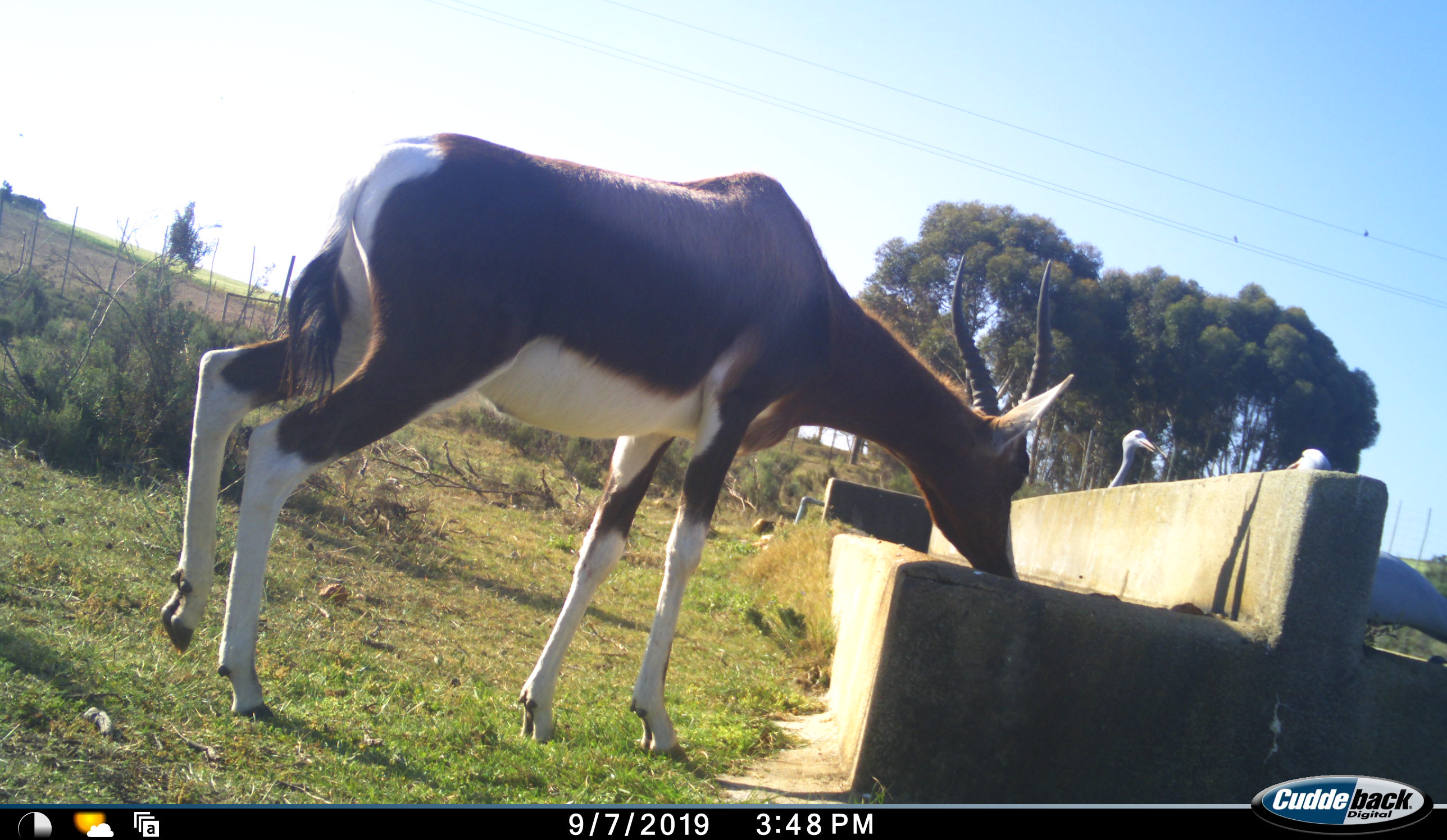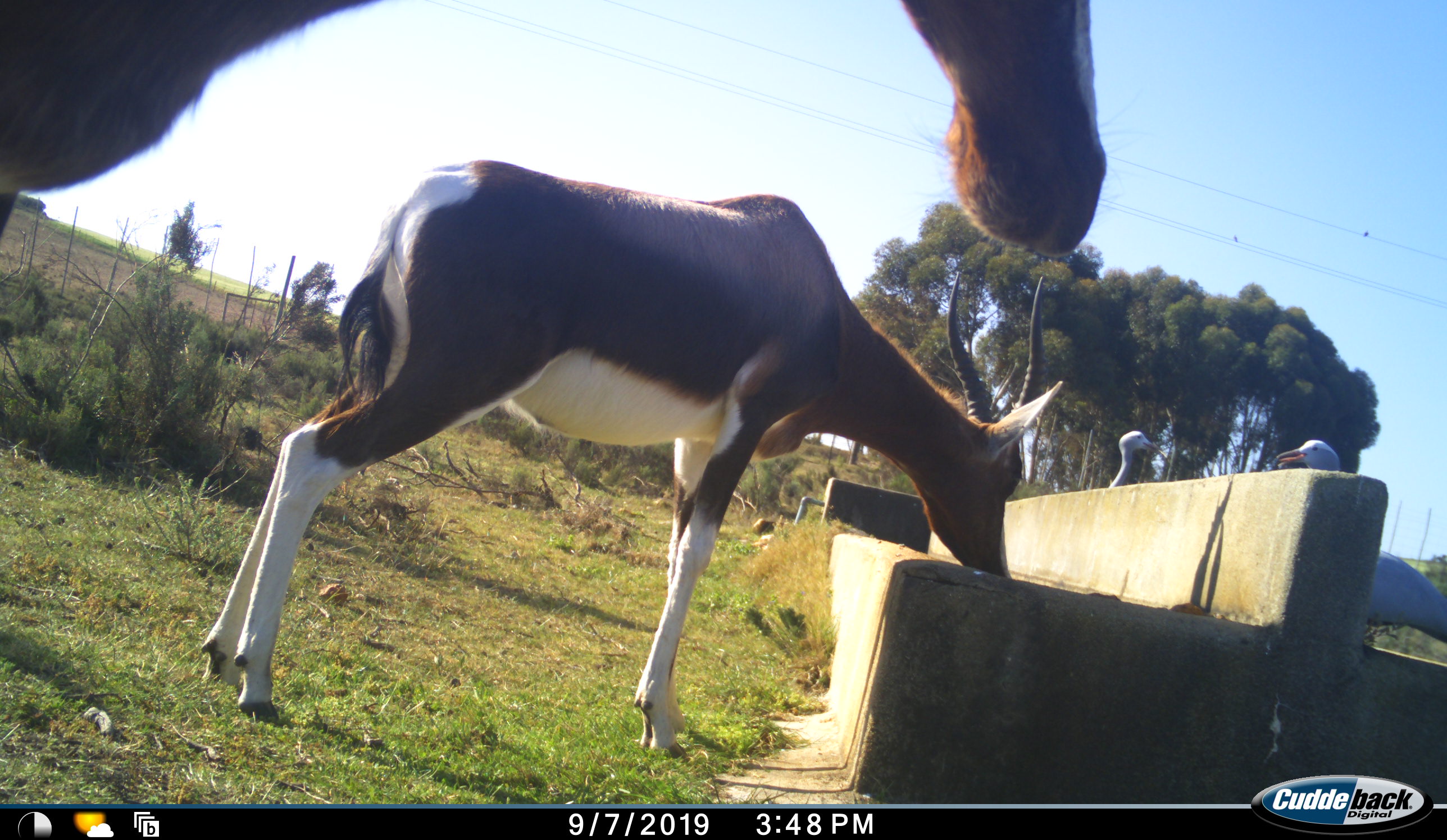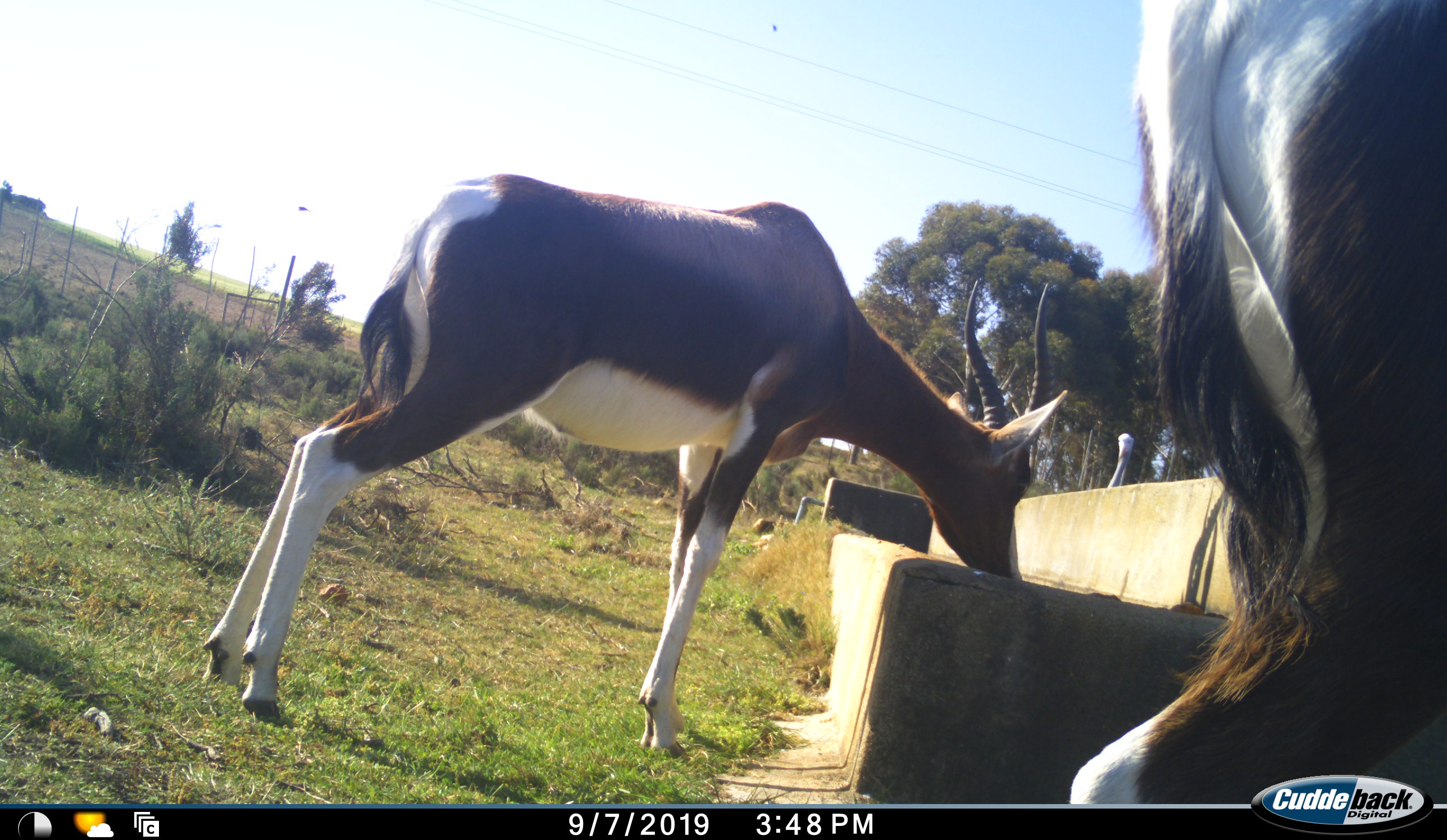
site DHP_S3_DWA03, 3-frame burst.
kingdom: Animalia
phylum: Chordata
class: Mammalia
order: Artiodactyla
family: Bovidae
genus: Damaliscus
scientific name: Damaliscus pygargus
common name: bontebok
Bontebok (Damaliscus pygargus), count 2. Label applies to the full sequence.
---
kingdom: Animalia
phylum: Chordata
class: Aves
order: Gruiformes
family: Gruidae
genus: Anthropoides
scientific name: Anthropoides paradiseus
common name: blue crane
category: craneblue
Craneblue (blue crane) (Anthropoides paradiseus), count 2. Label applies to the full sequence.